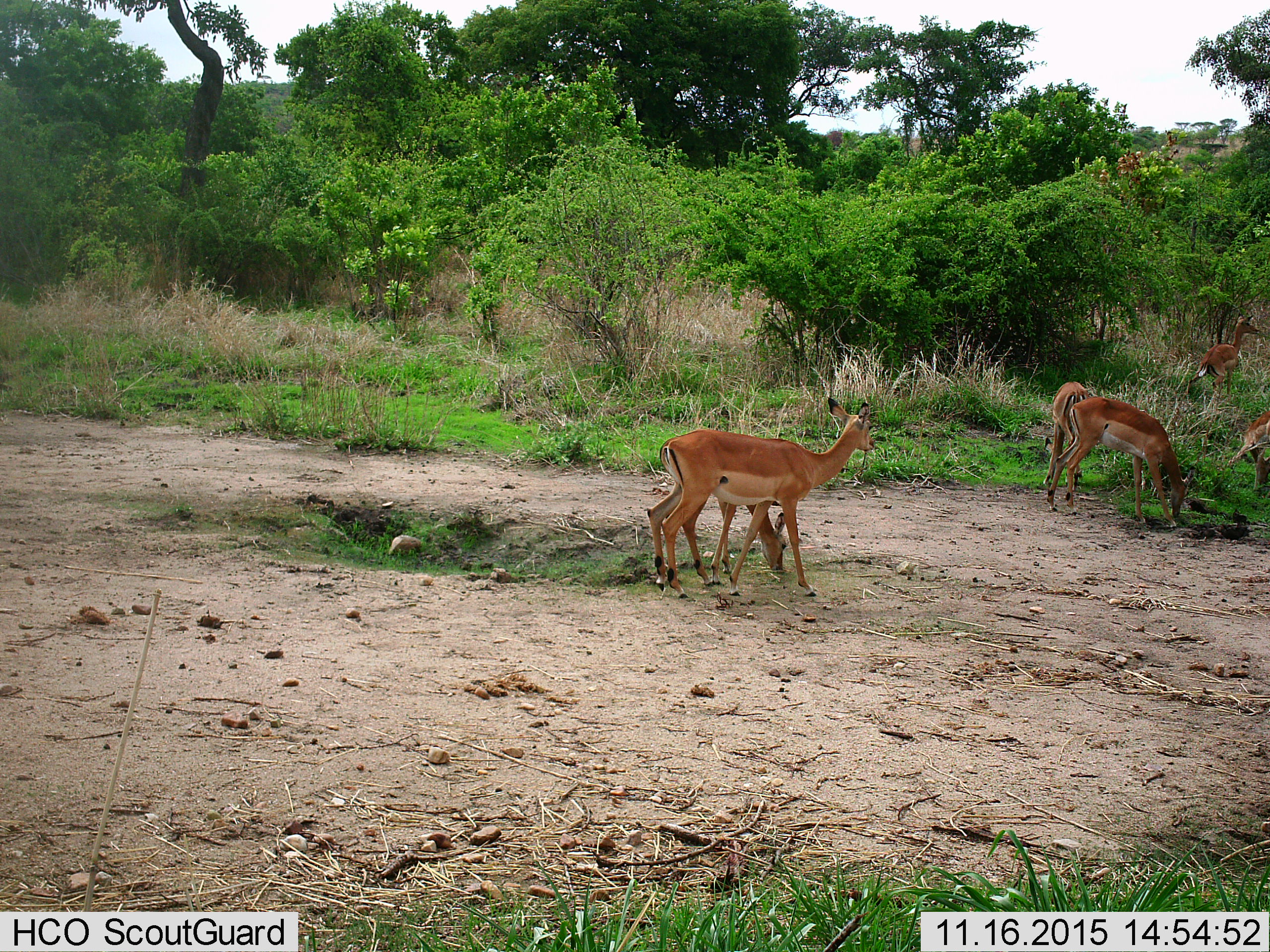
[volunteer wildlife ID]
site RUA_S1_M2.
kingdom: Animalia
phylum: Chordata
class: Mammalia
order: Artiodactyla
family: Bovidae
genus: Aepyceros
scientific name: Aepyceros melampus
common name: impala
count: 6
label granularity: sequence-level